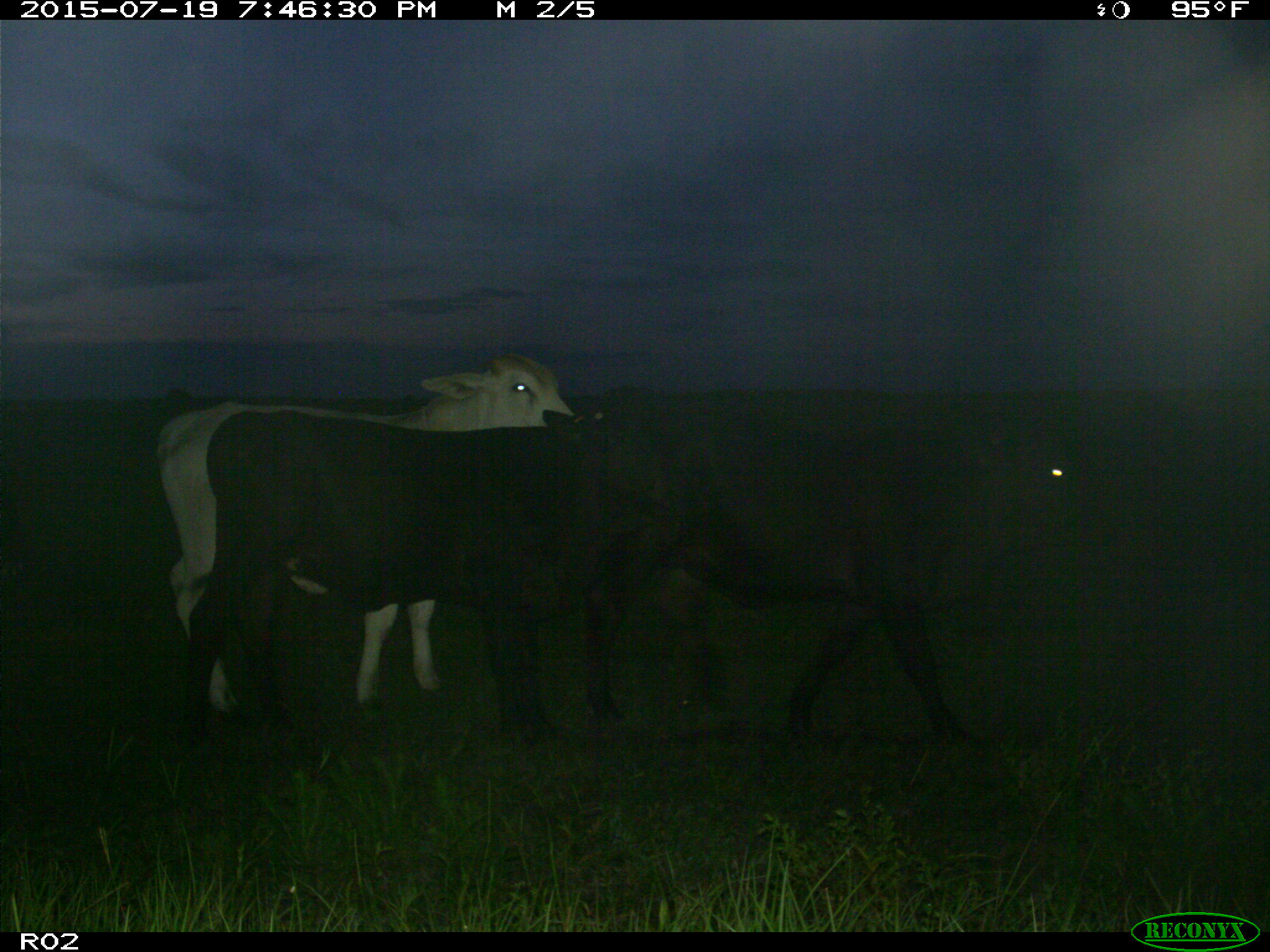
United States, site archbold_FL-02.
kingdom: Animalia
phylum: Chordata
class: Mammalia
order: Artiodactyla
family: Bovidae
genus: Bos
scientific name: Bos taurus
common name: domestic cow